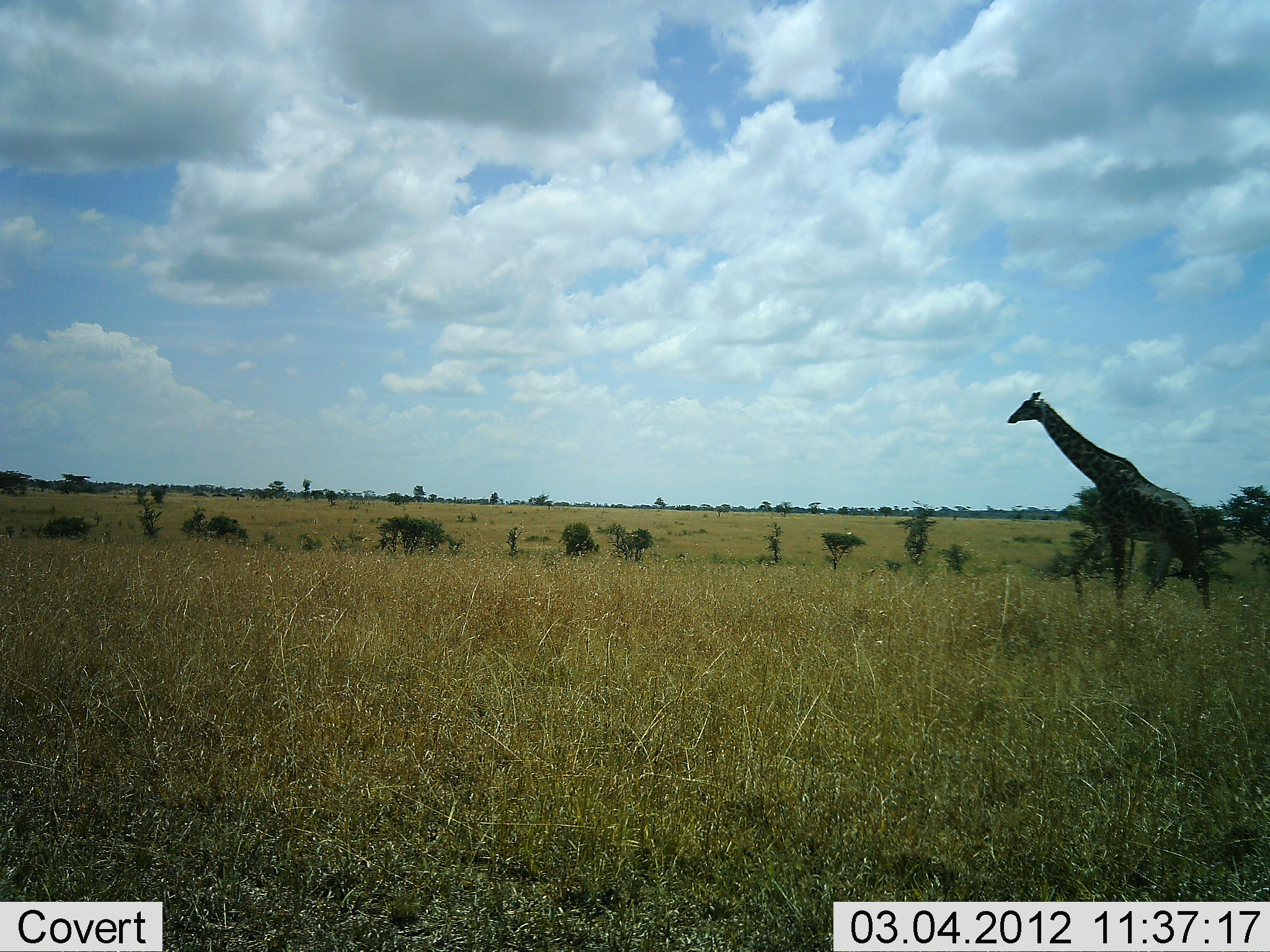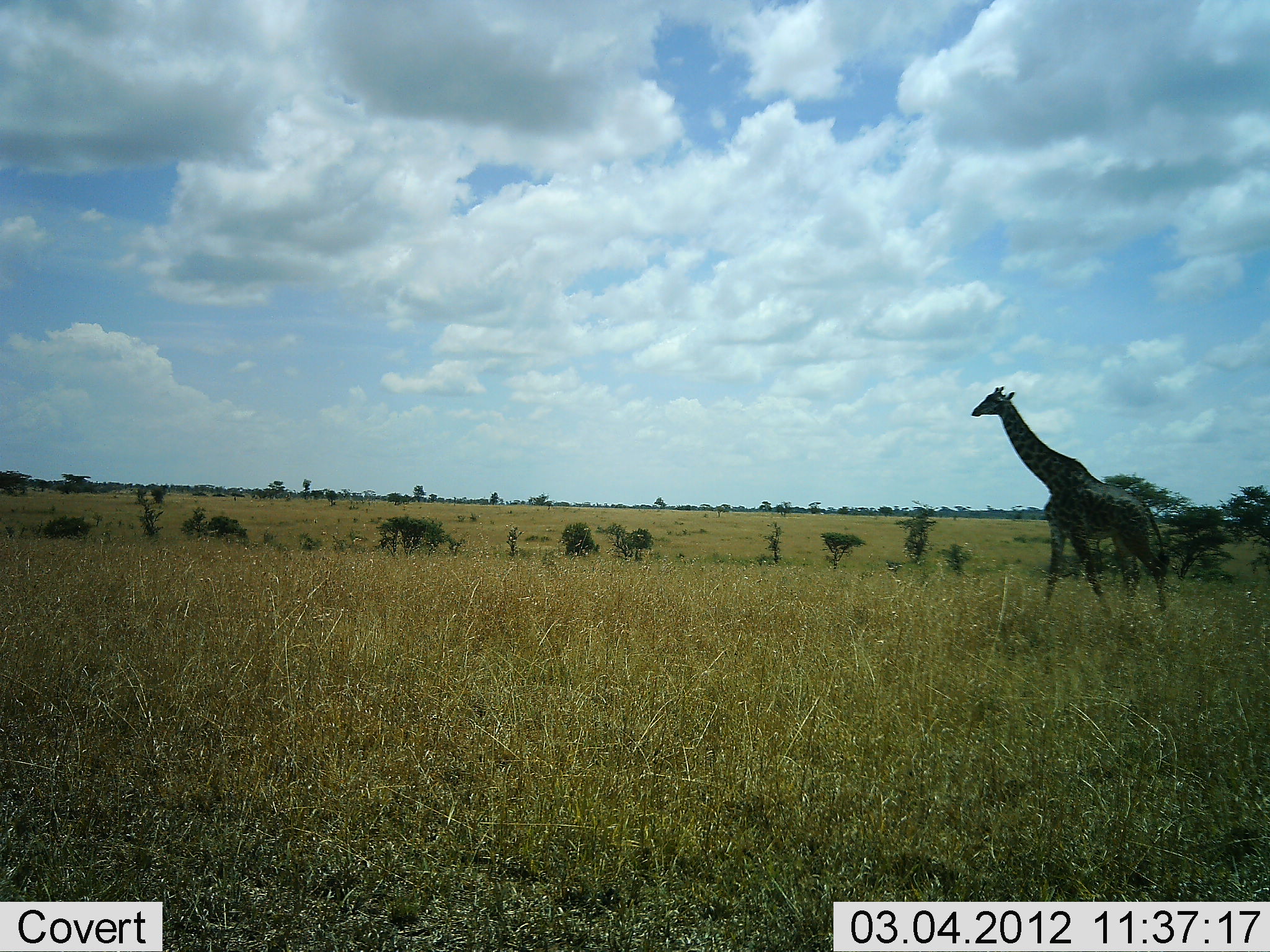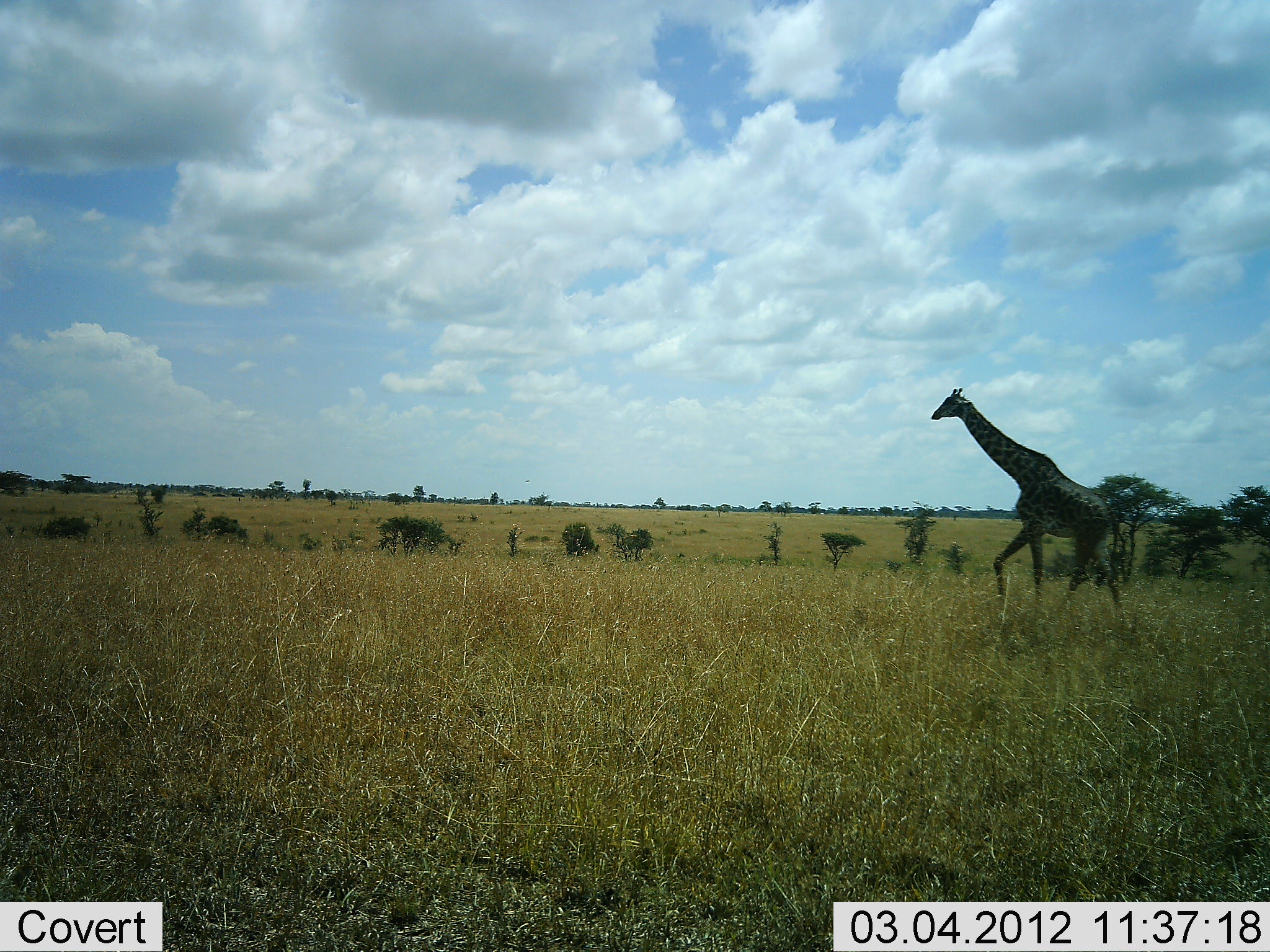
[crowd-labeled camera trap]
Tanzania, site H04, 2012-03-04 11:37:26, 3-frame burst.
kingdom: Animalia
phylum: Chordata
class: Mammalia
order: Artiodactyla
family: Giraffidae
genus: Giraffa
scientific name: Giraffa camelopardalis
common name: giraffe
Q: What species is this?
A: Giraffe (Giraffa camelopardalis).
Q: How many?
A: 1.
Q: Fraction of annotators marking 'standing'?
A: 5%.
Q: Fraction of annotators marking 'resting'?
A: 0%.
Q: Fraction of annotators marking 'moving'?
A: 95%.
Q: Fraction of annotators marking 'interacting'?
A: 0%.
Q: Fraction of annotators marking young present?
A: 0%.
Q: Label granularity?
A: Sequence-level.